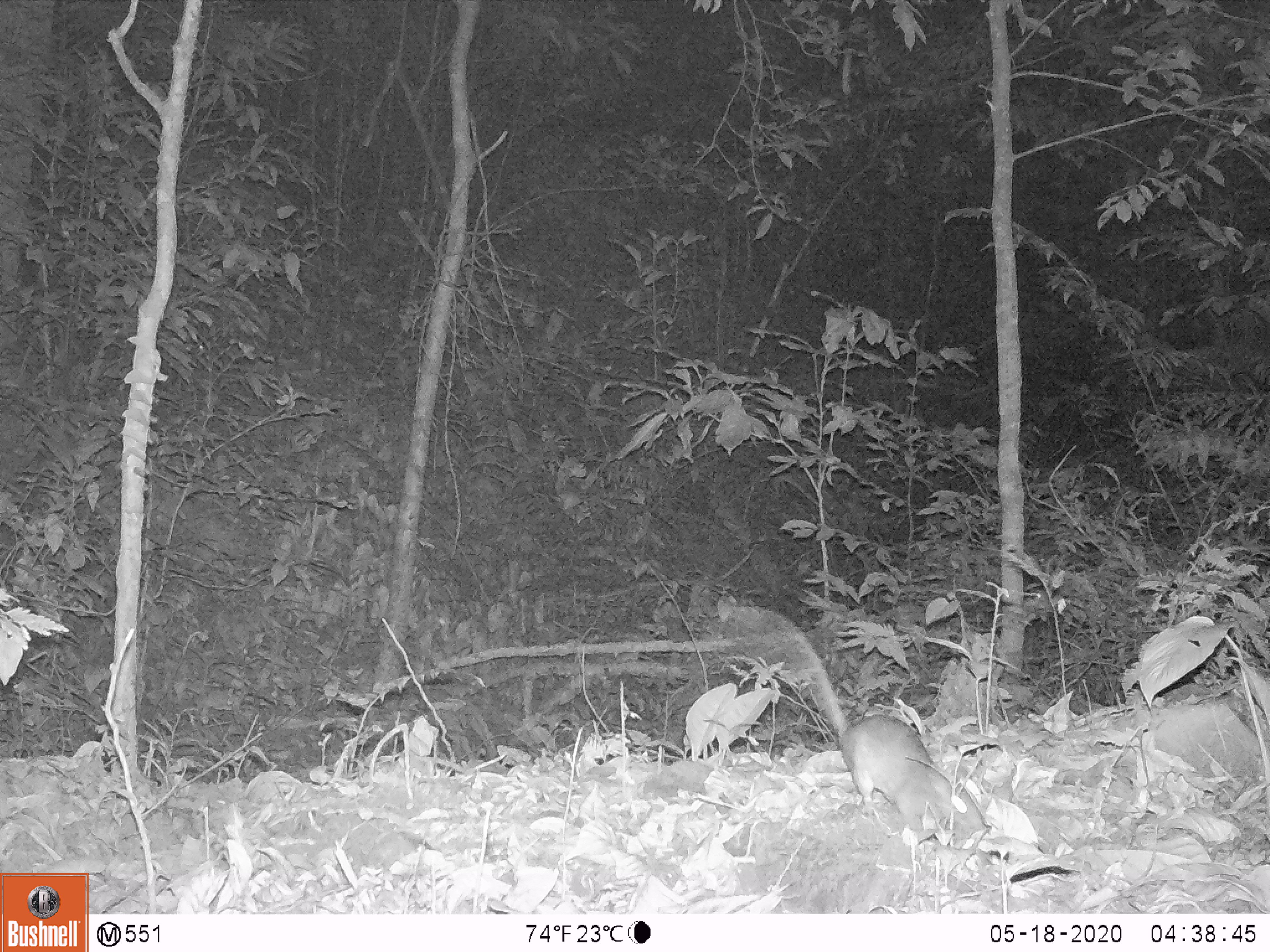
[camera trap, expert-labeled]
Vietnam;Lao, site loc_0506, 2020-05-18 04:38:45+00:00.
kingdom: Animalia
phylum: Chordata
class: Mammalia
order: Rodentia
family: Muridae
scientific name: Muridae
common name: old-world mice and rats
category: unidentified murid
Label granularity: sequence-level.